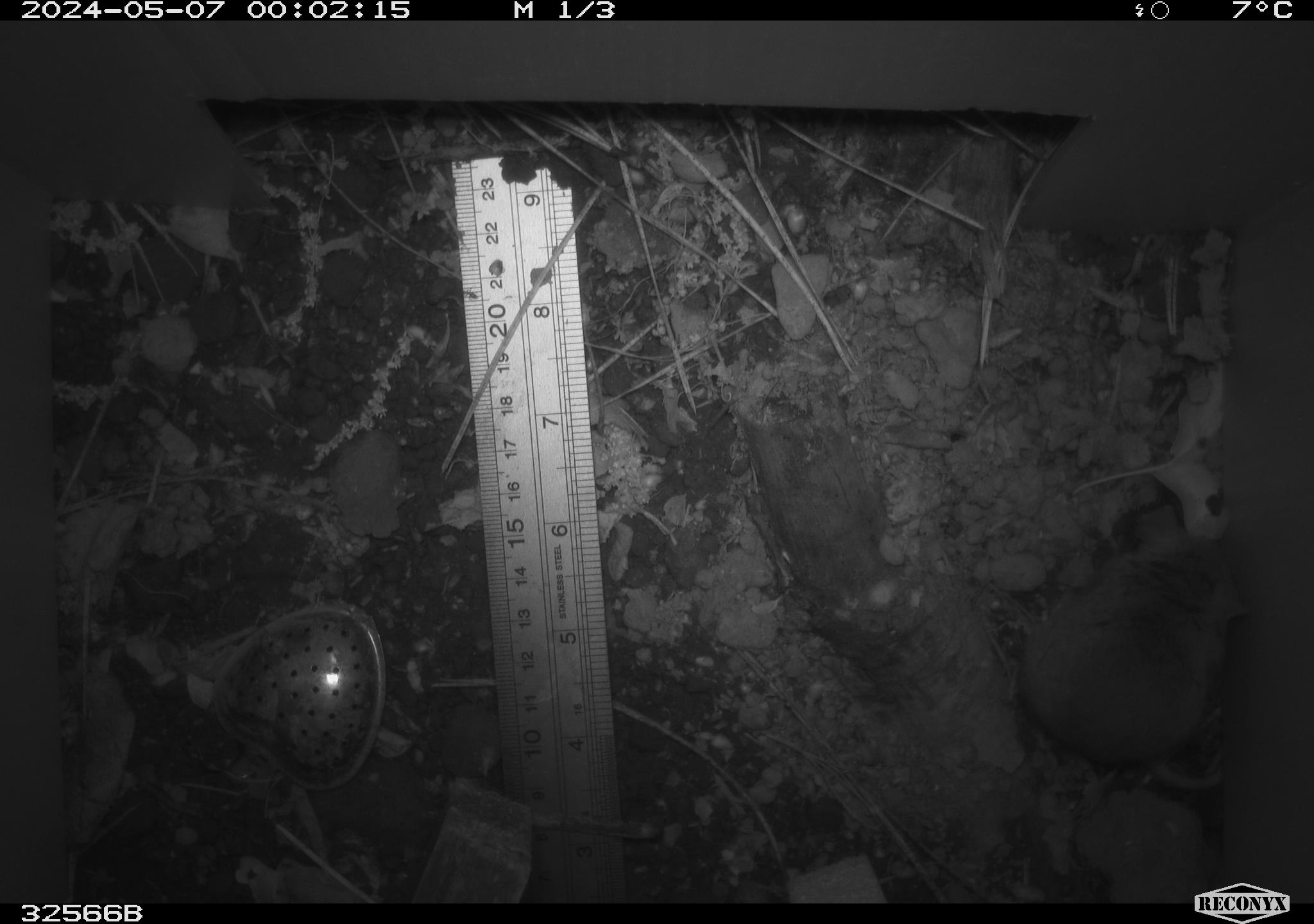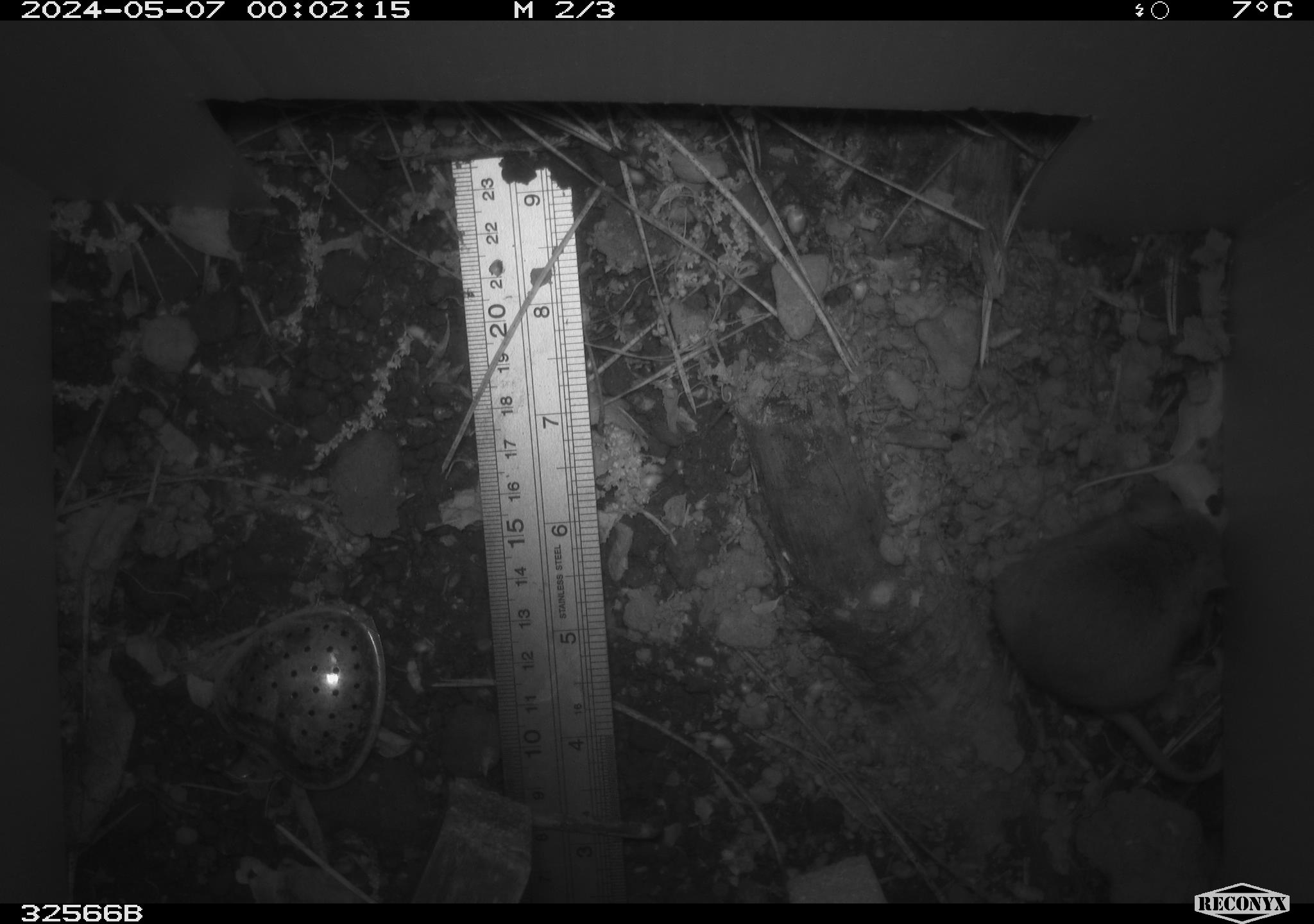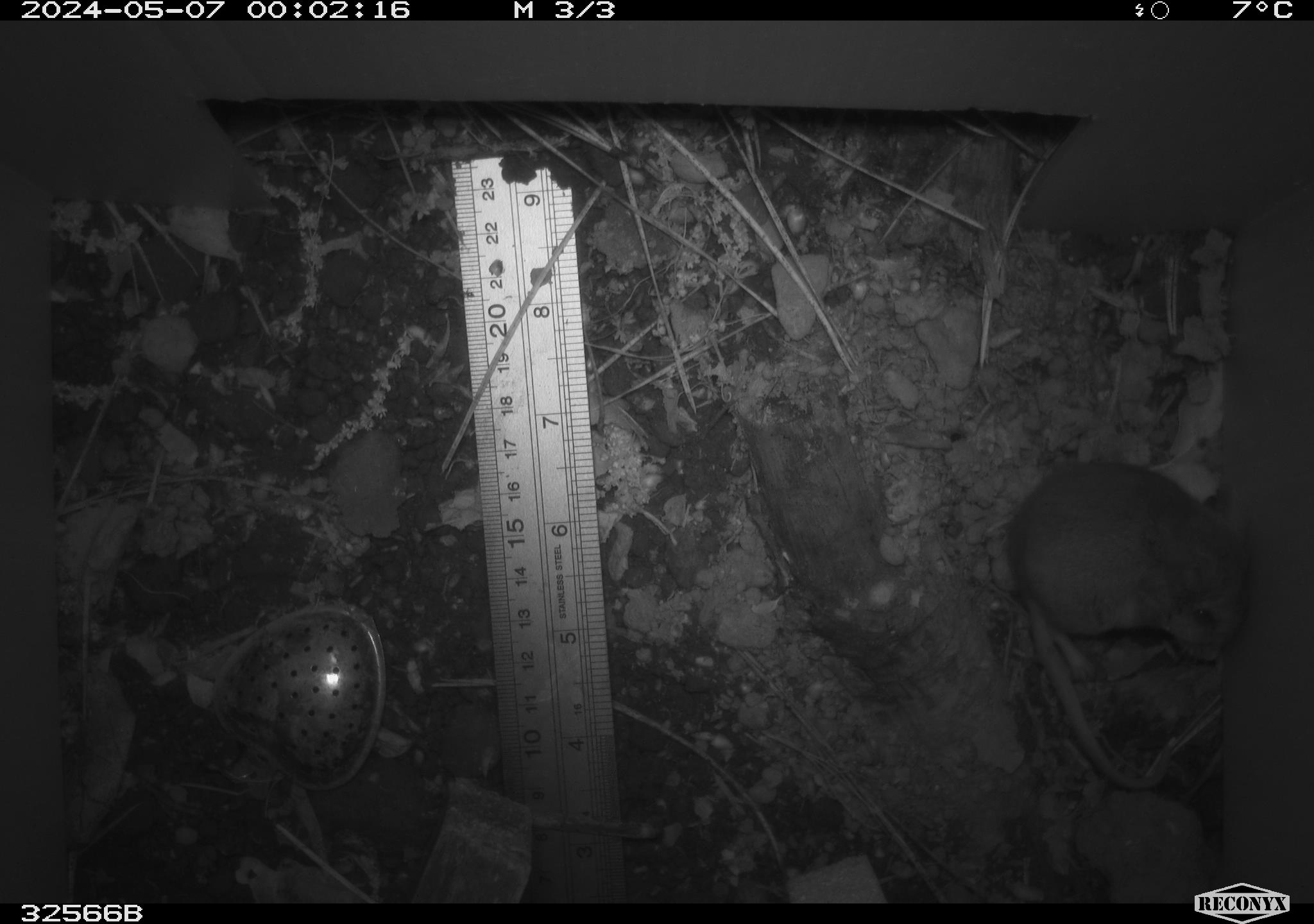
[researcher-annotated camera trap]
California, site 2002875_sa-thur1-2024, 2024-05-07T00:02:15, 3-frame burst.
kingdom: Animalia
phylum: Chordata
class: Mammalia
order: Rodentia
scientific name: Rodentia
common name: mouse species